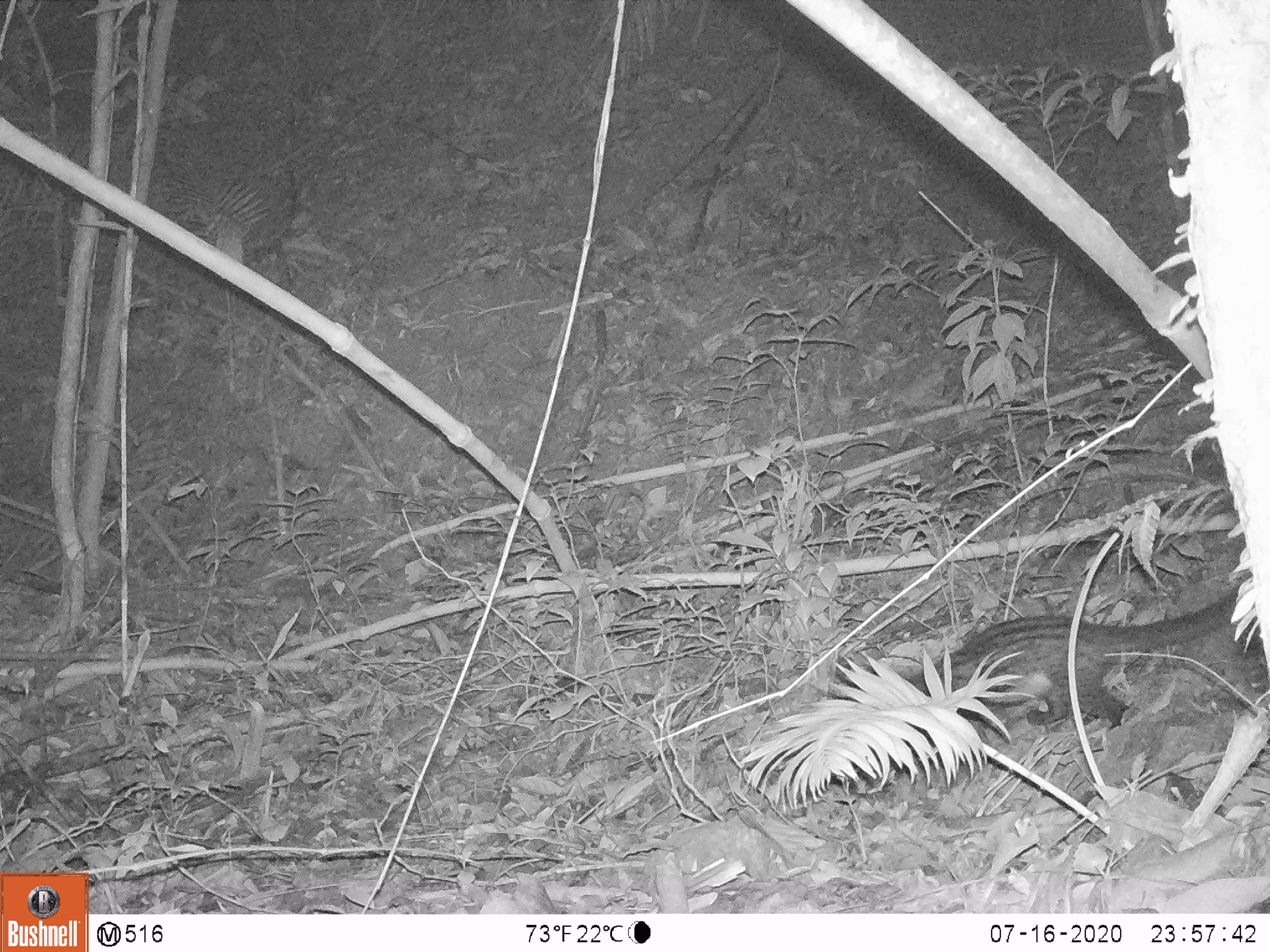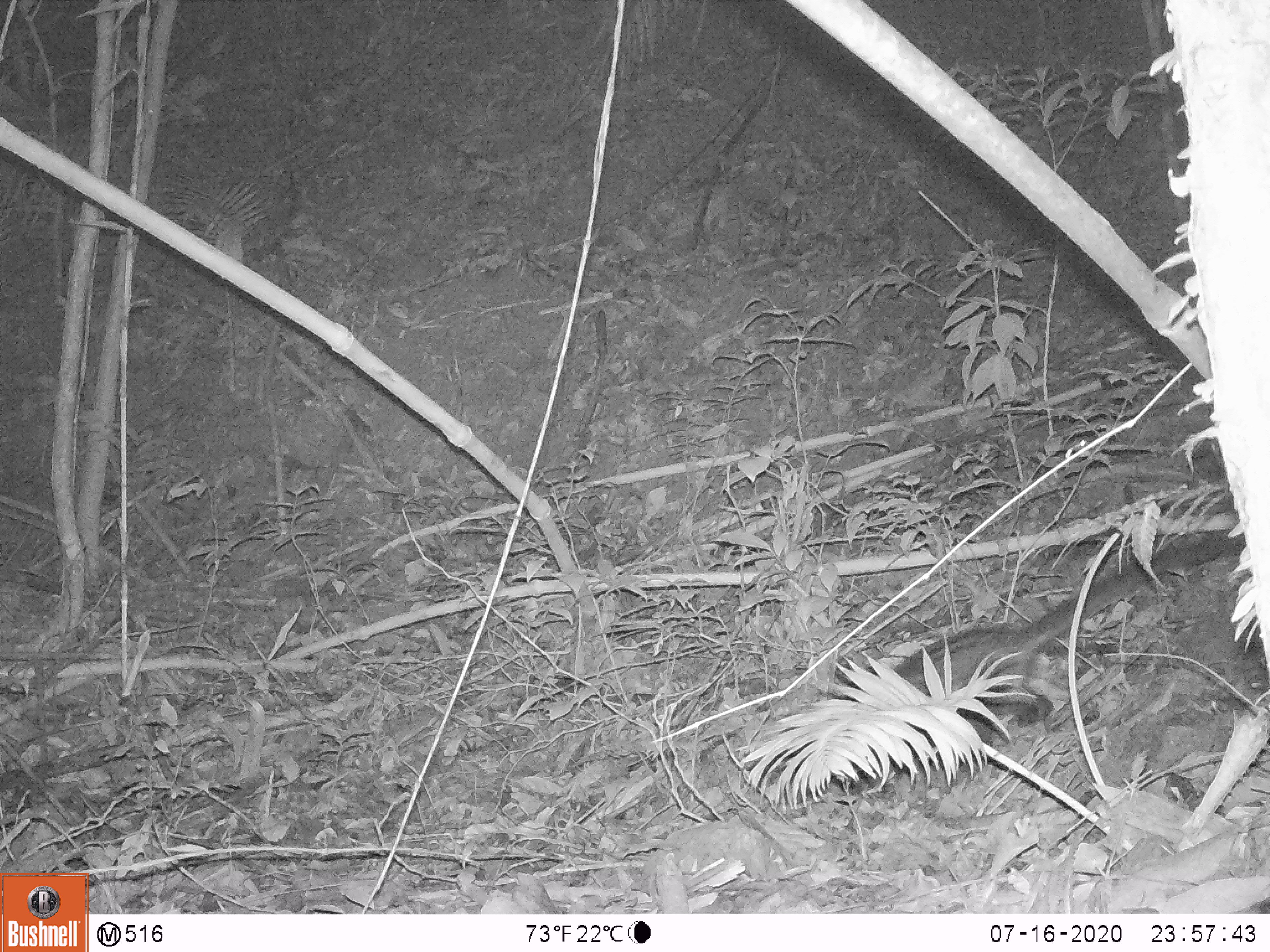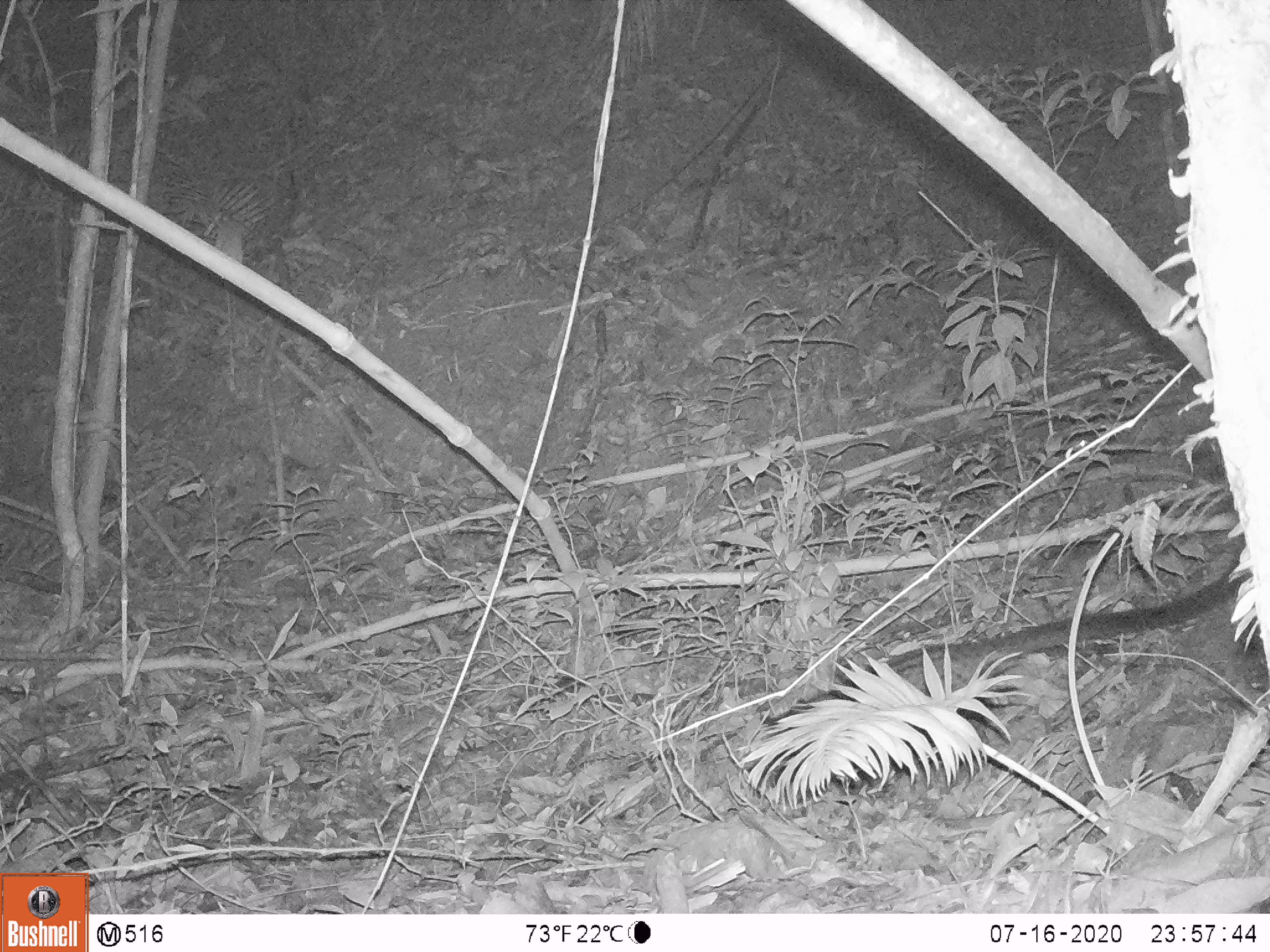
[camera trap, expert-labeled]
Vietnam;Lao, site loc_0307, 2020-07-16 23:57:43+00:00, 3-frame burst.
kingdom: Animalia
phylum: Chordata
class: Mammalia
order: Carnivora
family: Viverridae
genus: Paradoxurus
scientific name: Paradoxurus hermaphroditus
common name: common palm civet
Common palm civet (Paradoxurus hermaphroditus). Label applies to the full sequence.